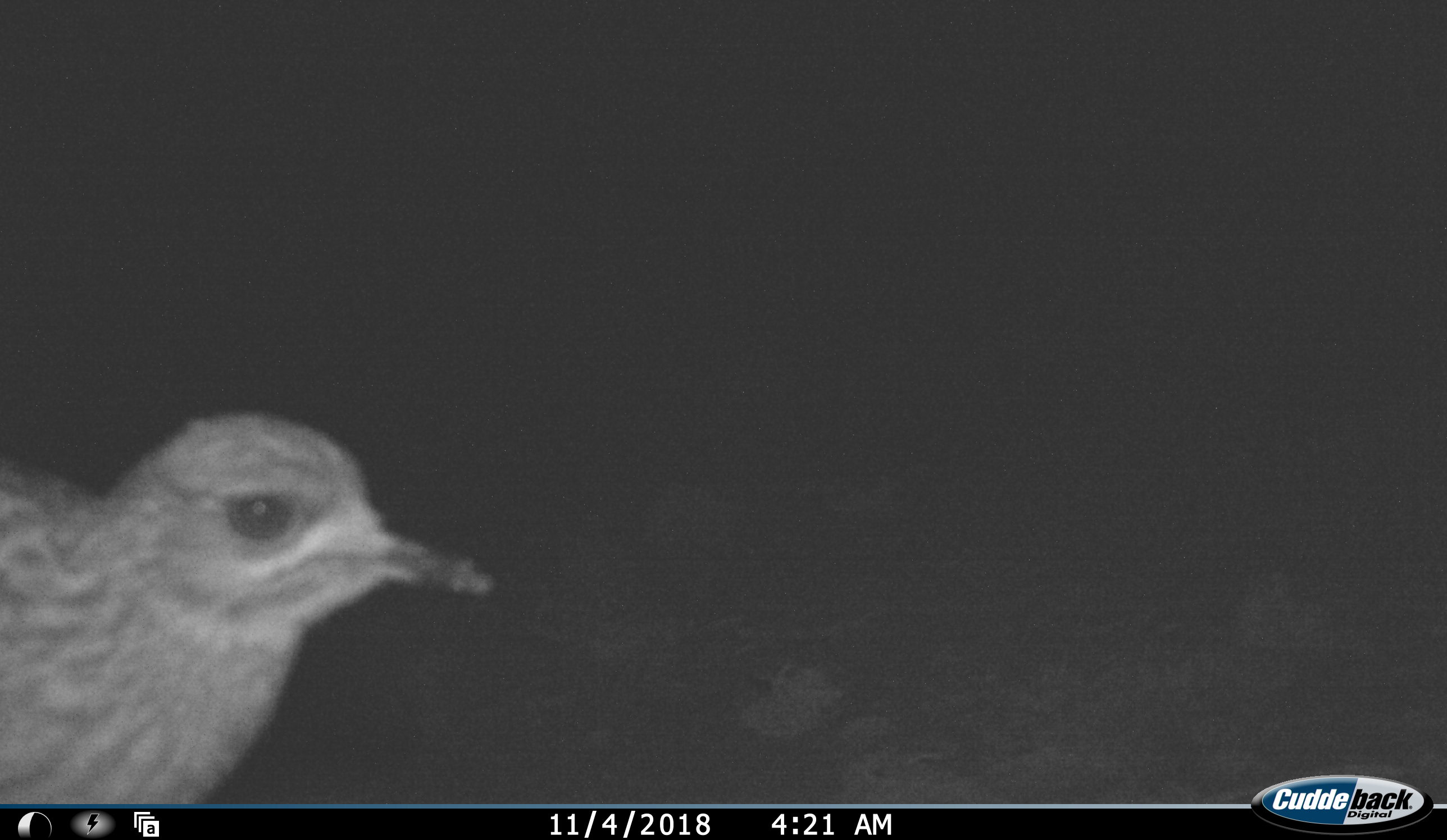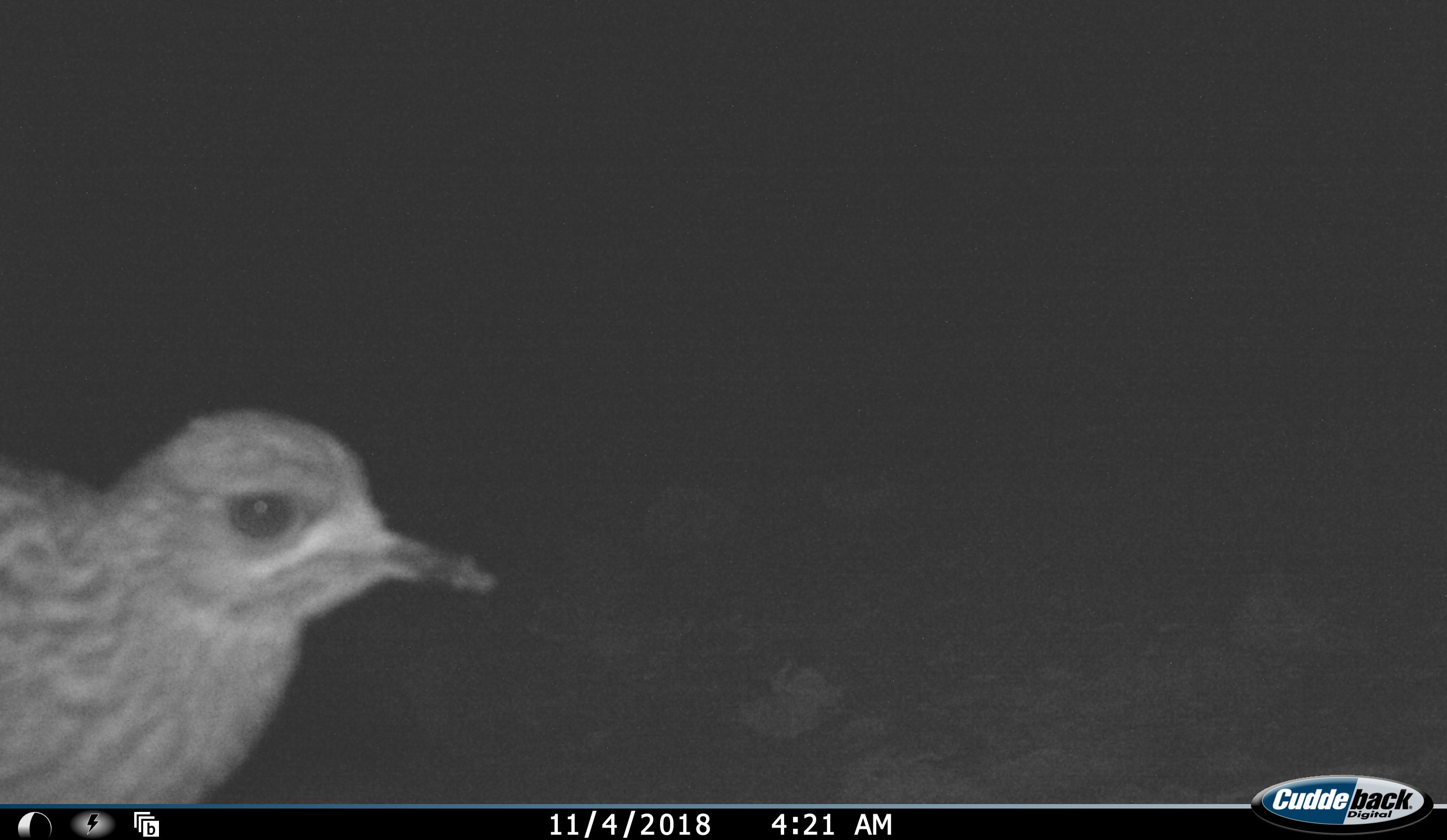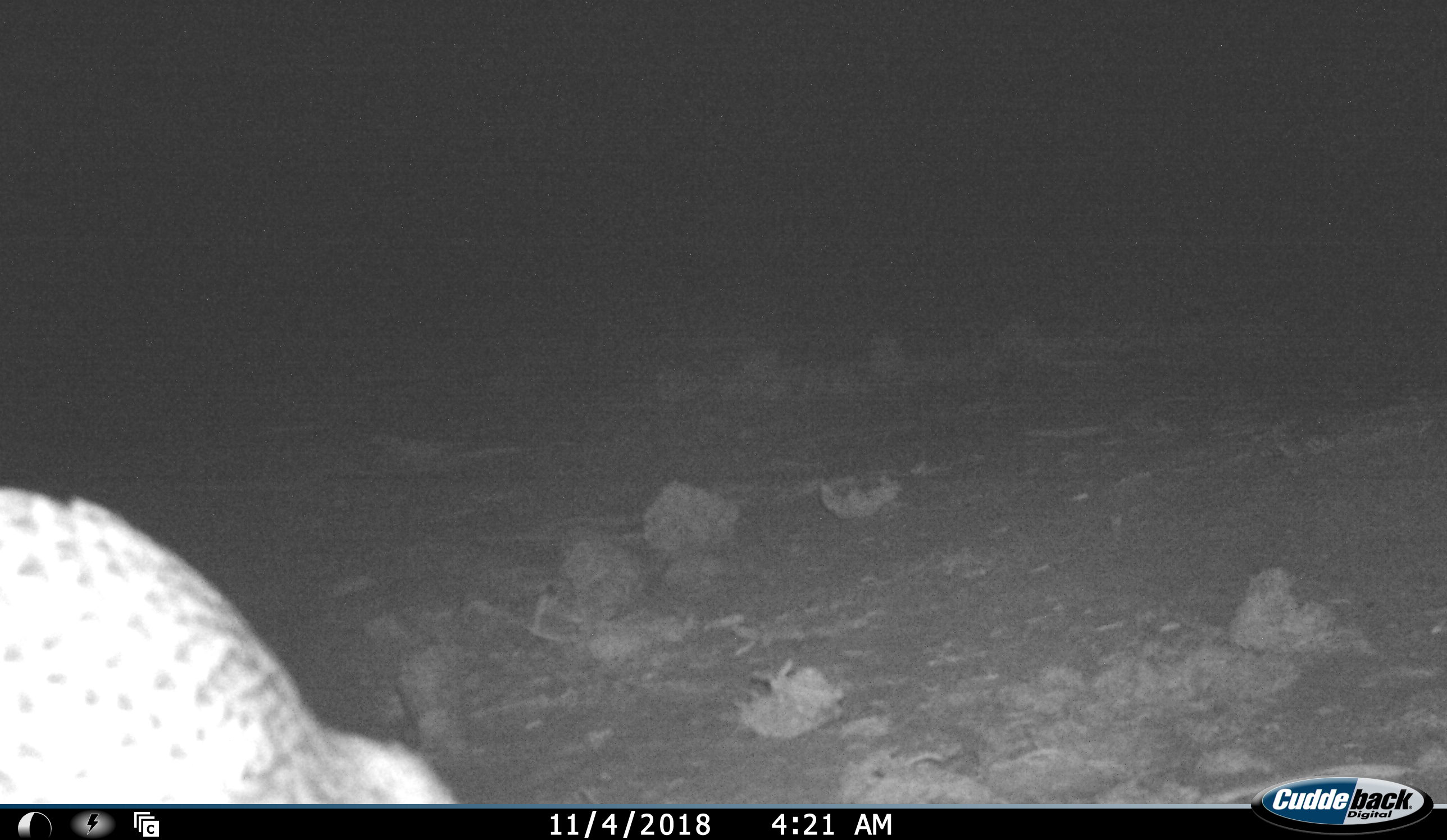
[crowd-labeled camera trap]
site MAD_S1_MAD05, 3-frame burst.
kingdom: Animalia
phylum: Chordata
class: Aves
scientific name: Aves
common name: bird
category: birdother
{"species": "birdother (bird) (Aves)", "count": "1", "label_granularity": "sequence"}